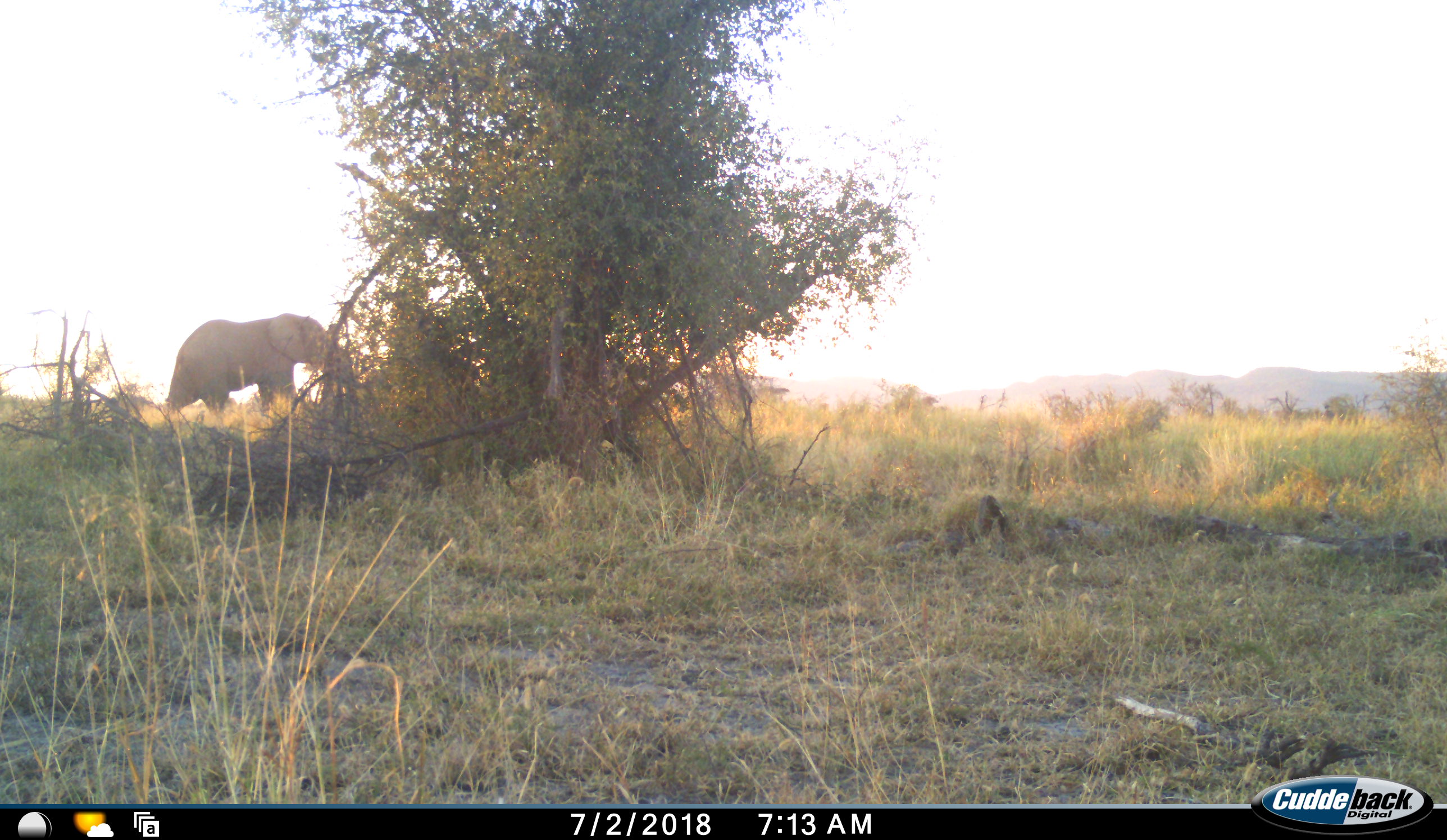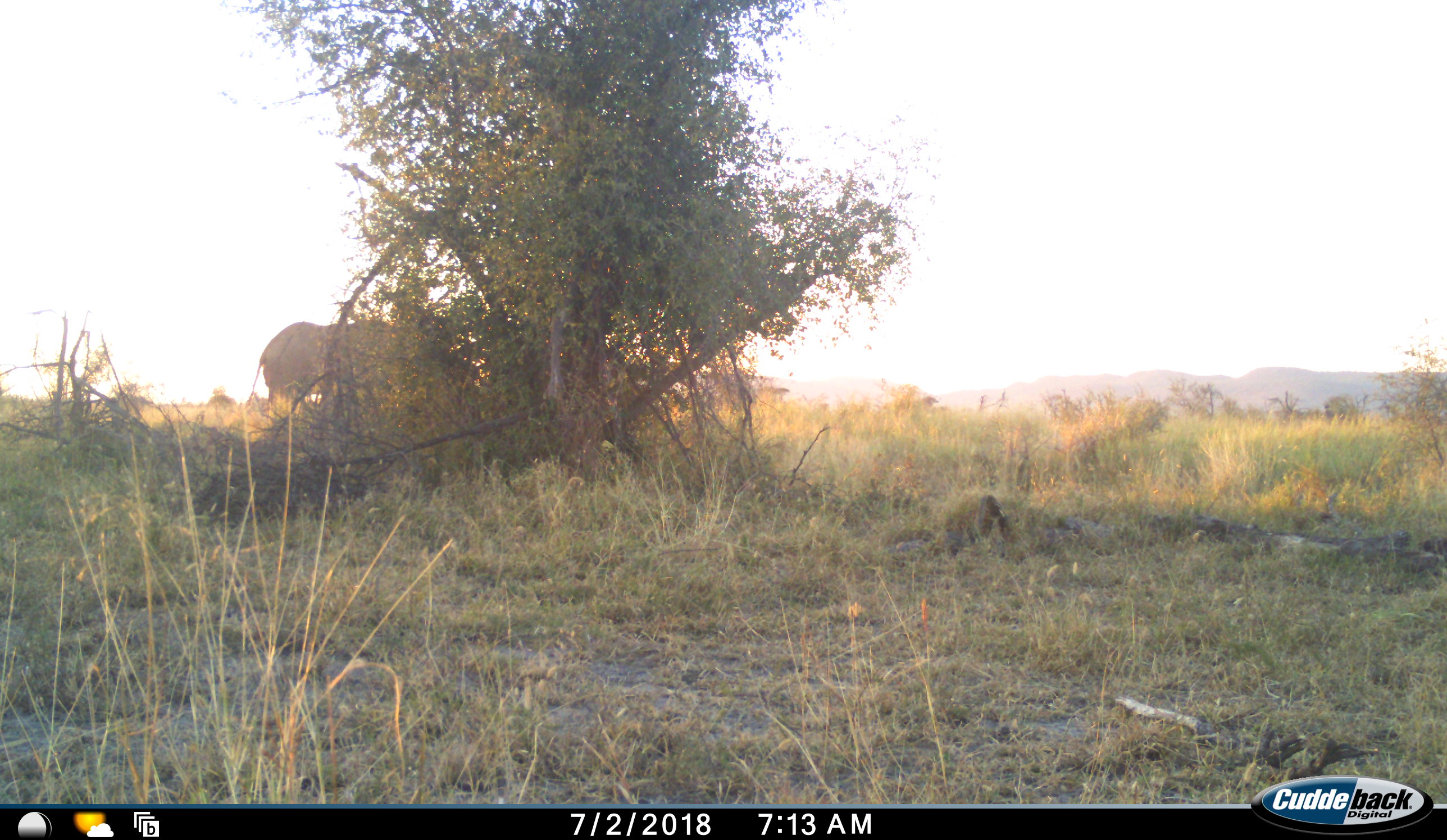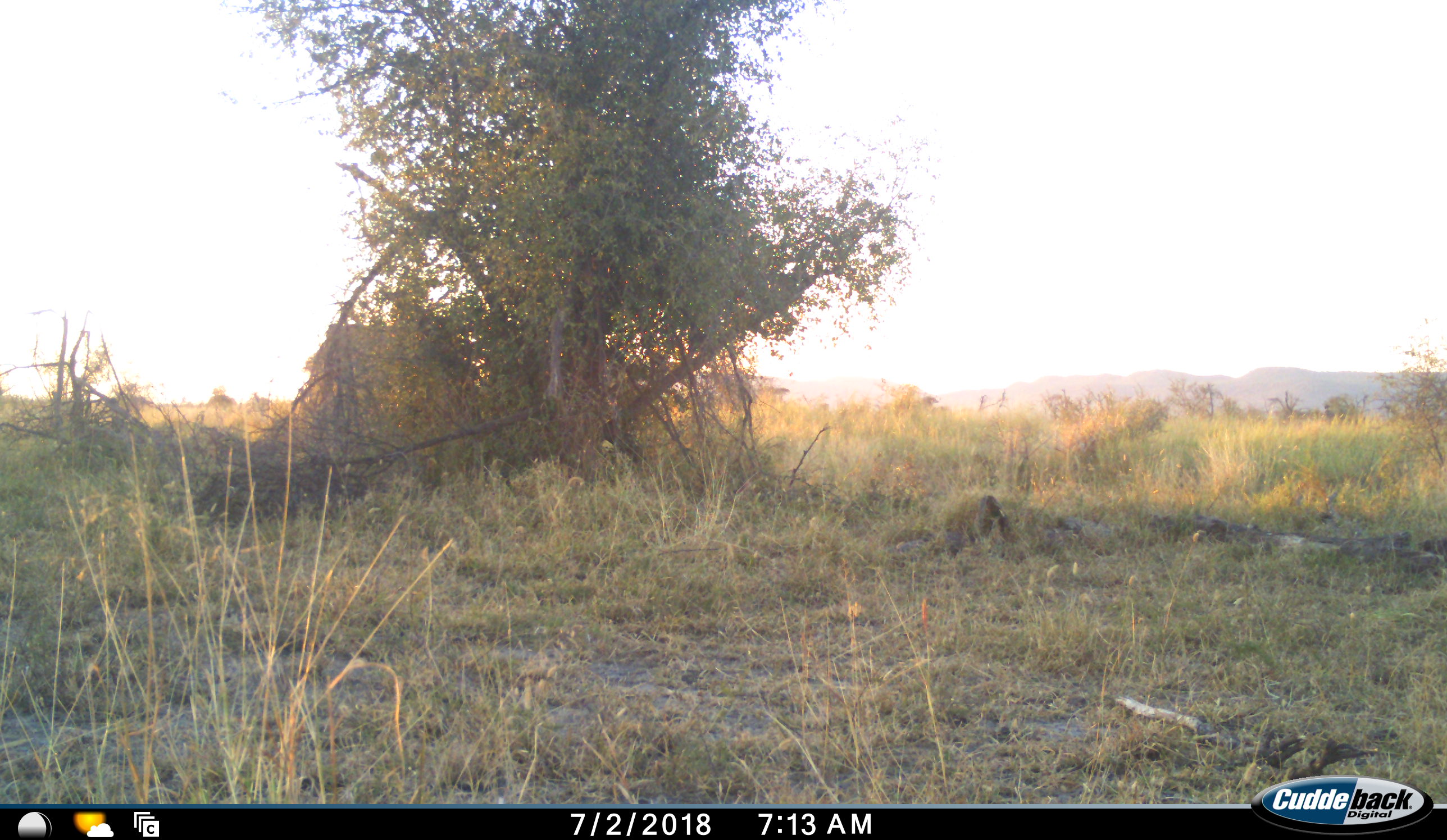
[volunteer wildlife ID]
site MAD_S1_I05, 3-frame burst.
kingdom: Animalia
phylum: Chordata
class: Mammalia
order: Proboscidea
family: Elephantidae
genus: Loxodonta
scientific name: Loxodonta africana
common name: african bush elephant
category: elephant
Elephant (african bush elephant) (Loxodonta africana), count 1. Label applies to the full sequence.